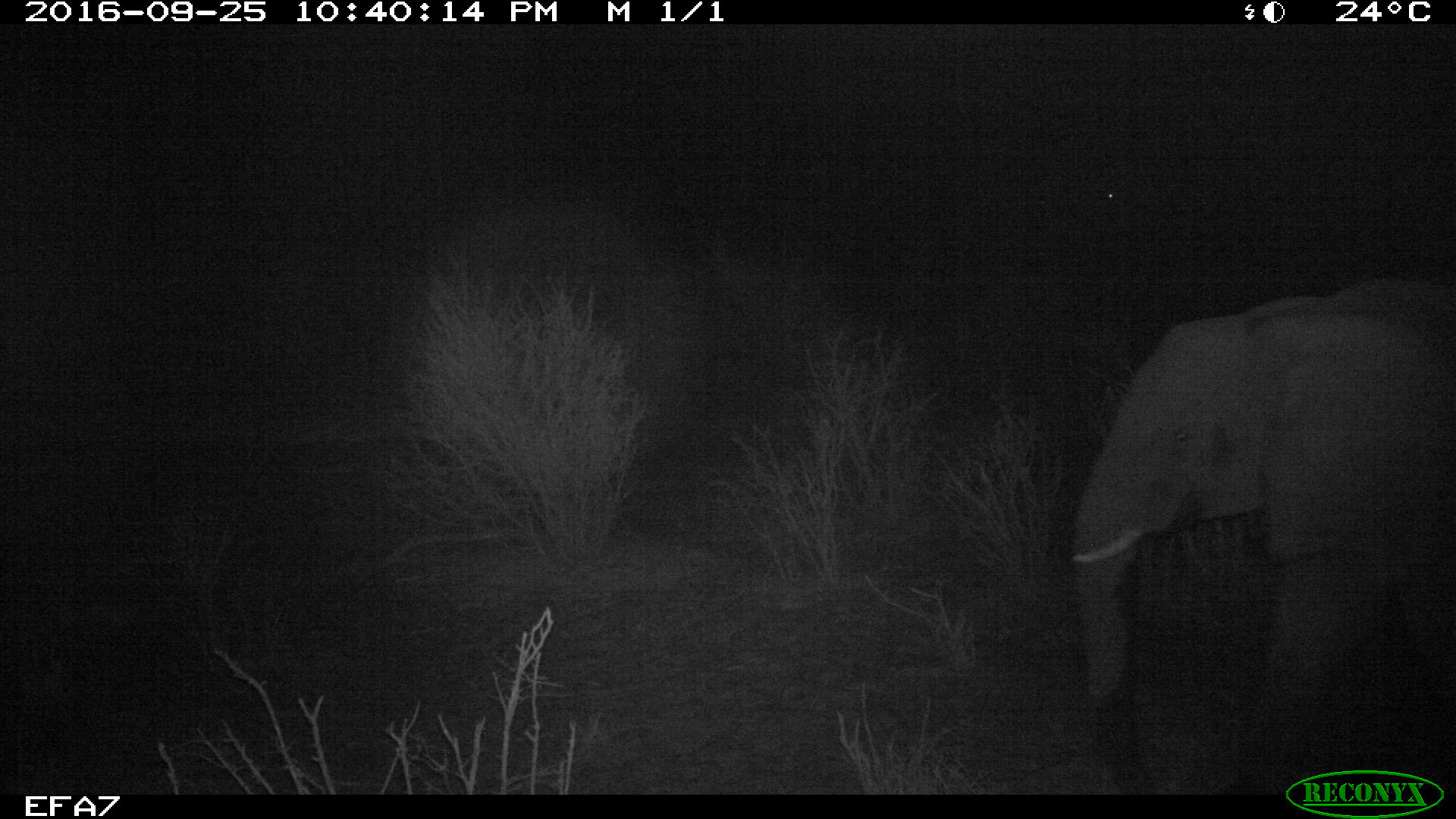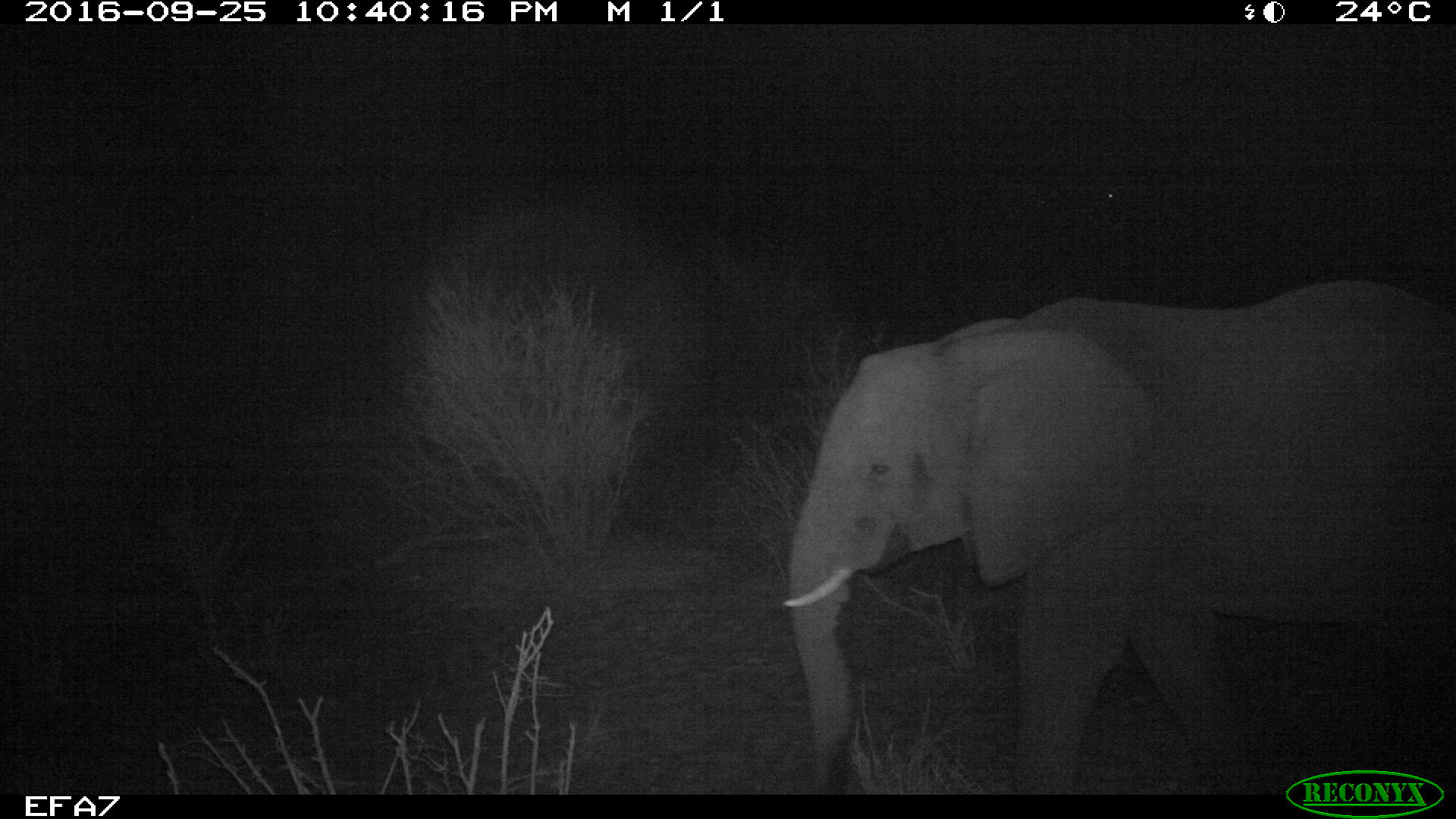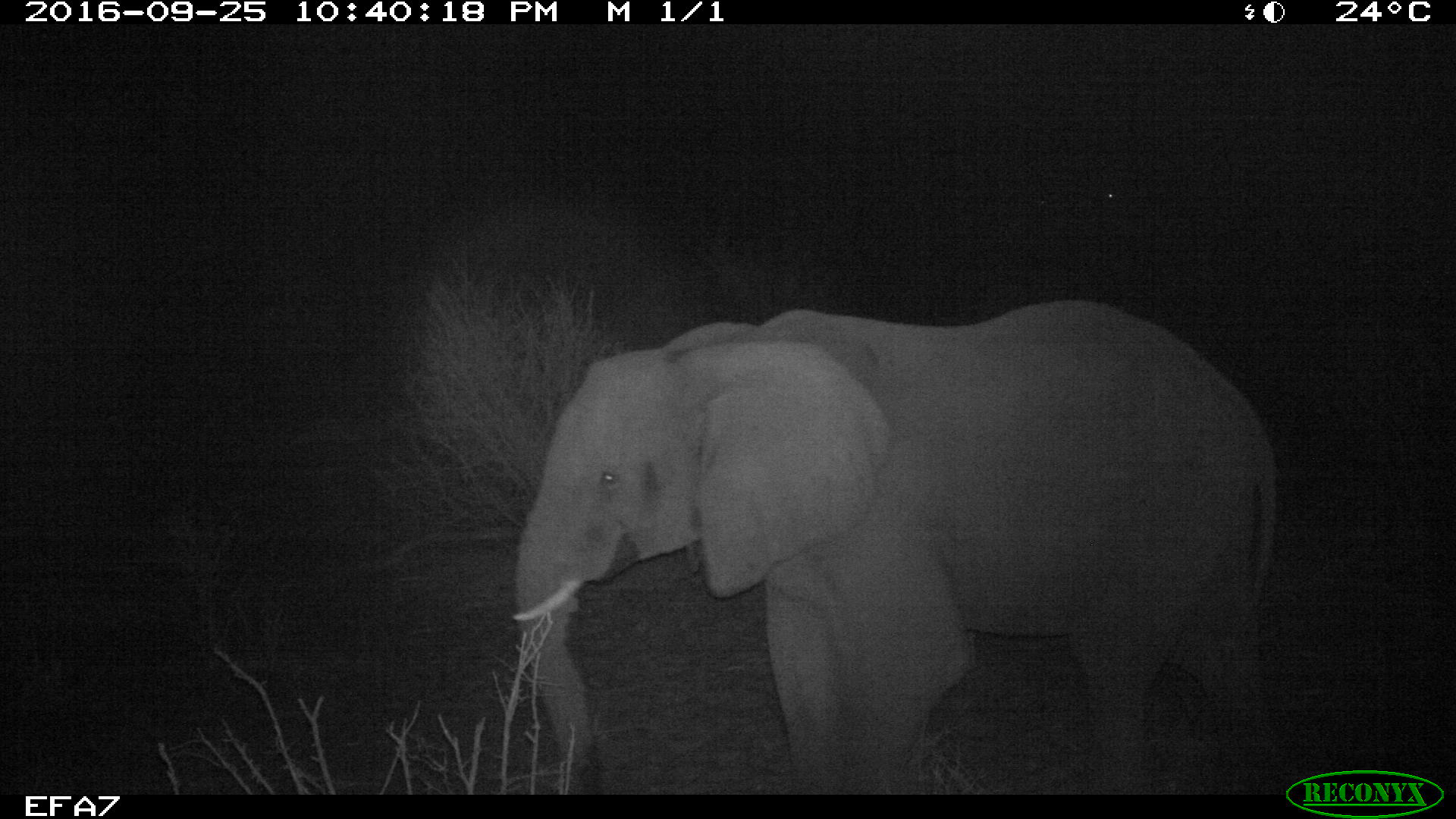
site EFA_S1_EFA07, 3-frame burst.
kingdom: Animalia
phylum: Chordata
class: Mammalia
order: Proboscidea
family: Elephantidae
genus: Loxodonta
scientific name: Loxodonta africana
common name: african bush elephant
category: elephant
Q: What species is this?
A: Elephant (african bush elephant) (Loxodonta africana).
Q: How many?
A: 1.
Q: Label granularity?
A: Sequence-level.